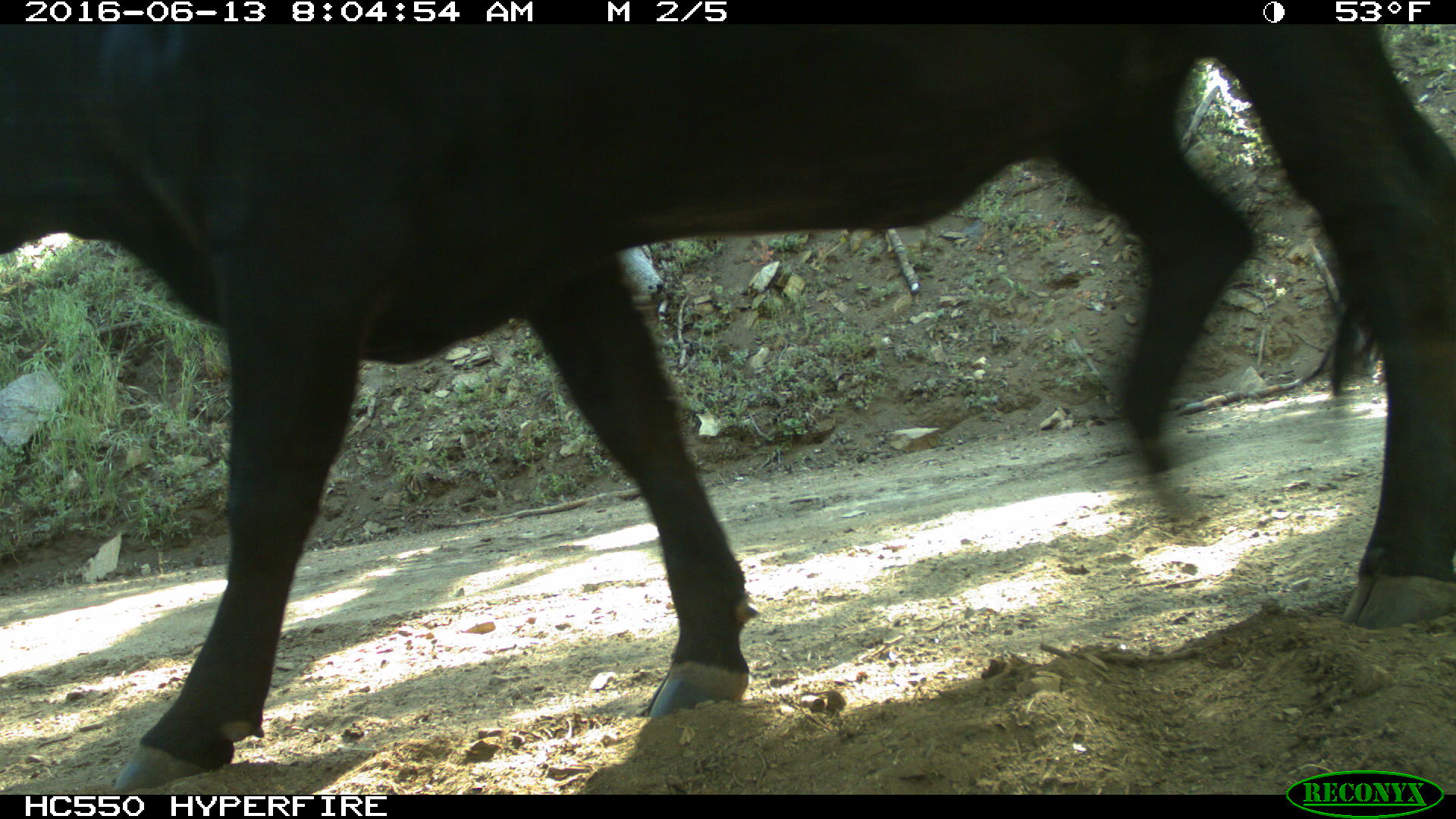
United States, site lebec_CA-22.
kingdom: Animalia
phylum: Chordata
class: Mammalia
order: Artiodactyla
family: Bovidae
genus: Bos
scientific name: Bos taurus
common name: domestic cow